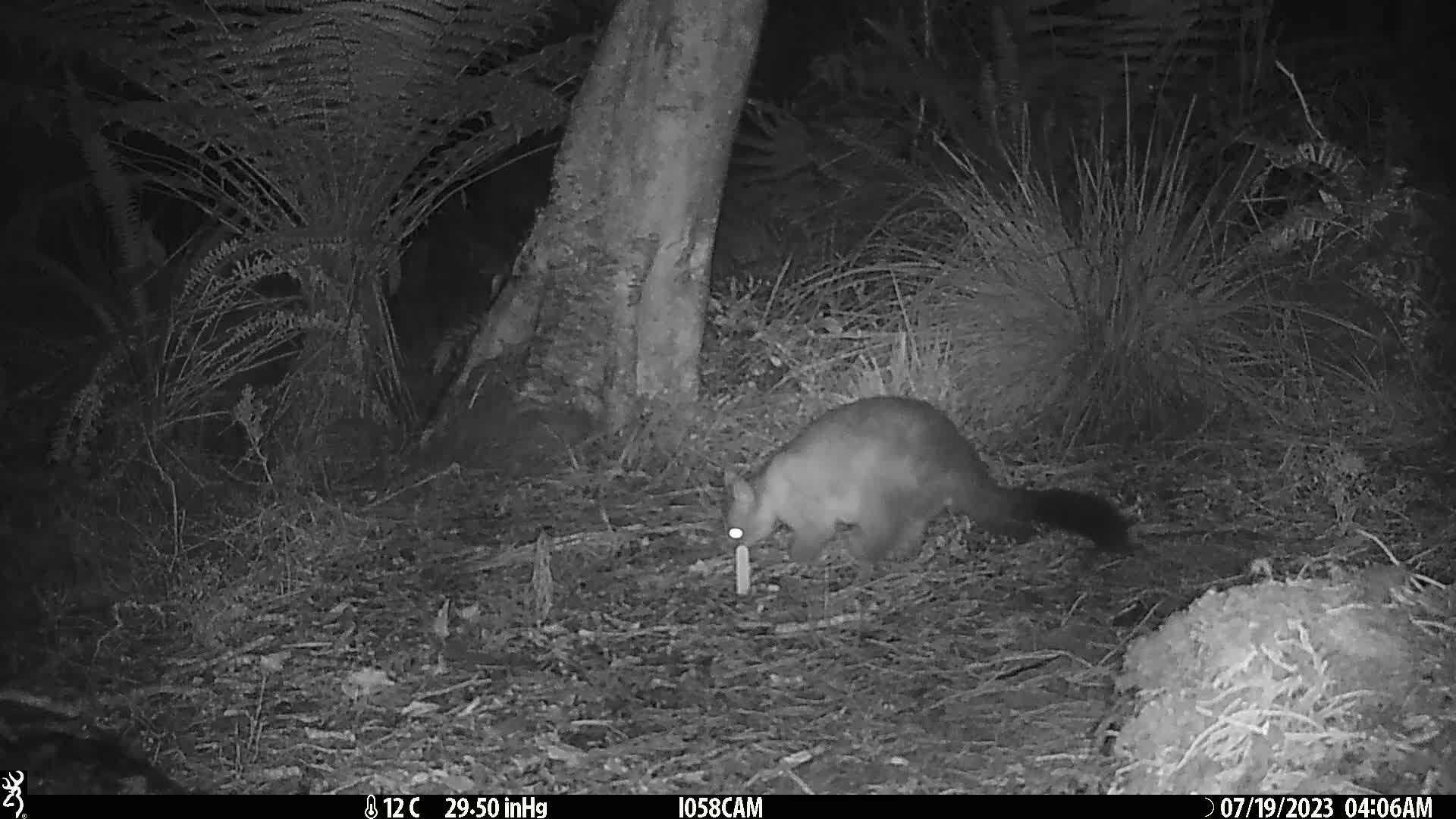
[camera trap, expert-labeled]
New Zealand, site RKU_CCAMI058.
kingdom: Animalia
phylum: Chordata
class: Mammalia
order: Diprotodontia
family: Phalangeridae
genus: Trichosurus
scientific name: Trichosurus vulpecula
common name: common brushtail possum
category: possum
Possum (common brushtail possum) (Trichosurus vulpecula).